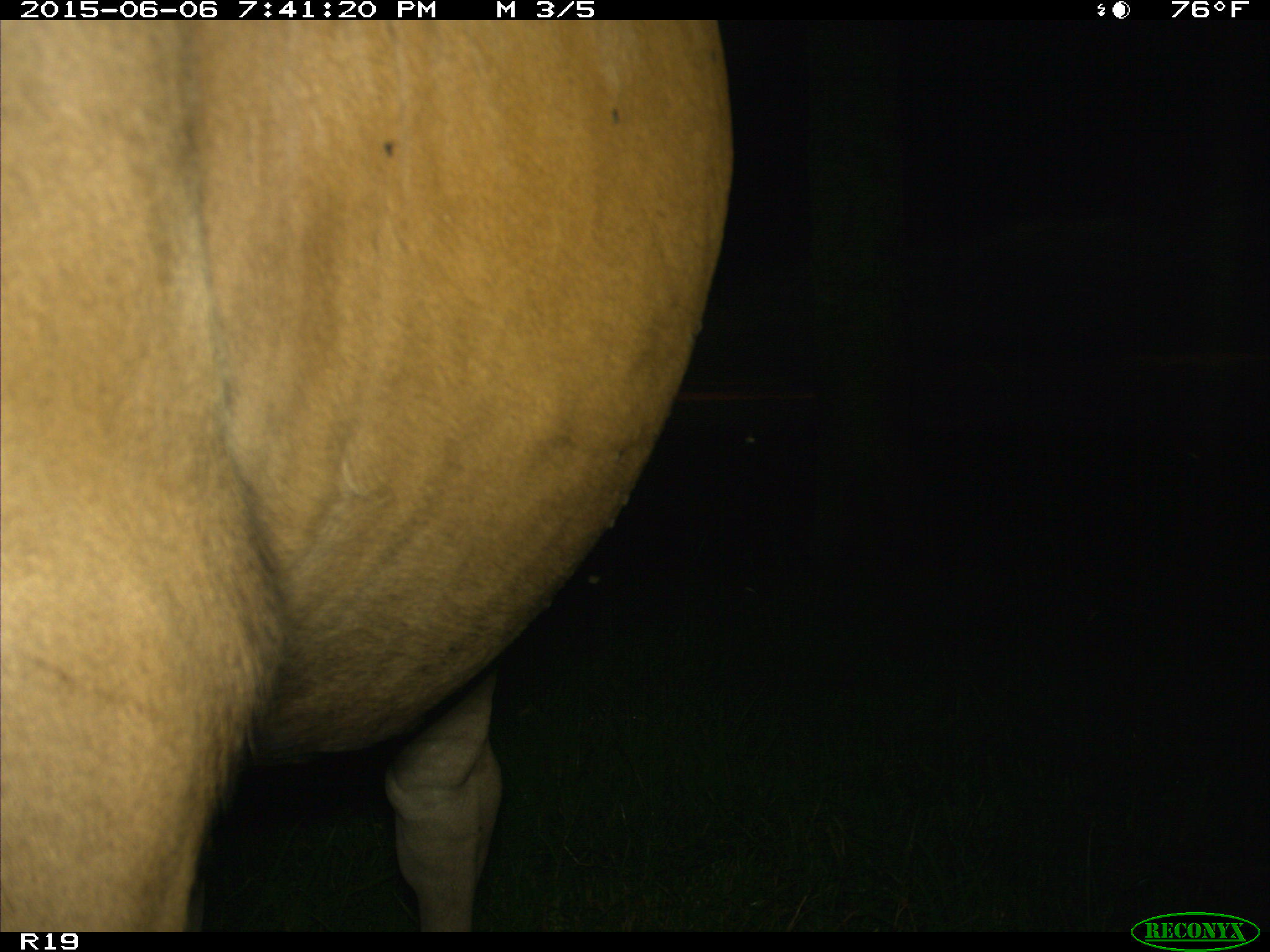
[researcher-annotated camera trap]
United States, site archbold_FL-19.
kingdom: Animalia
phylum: Chordata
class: Mammalia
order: Artiodactyla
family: Bovidae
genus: Bos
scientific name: Bos taurus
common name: domestic cow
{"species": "Bos taurus (domestic cow)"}